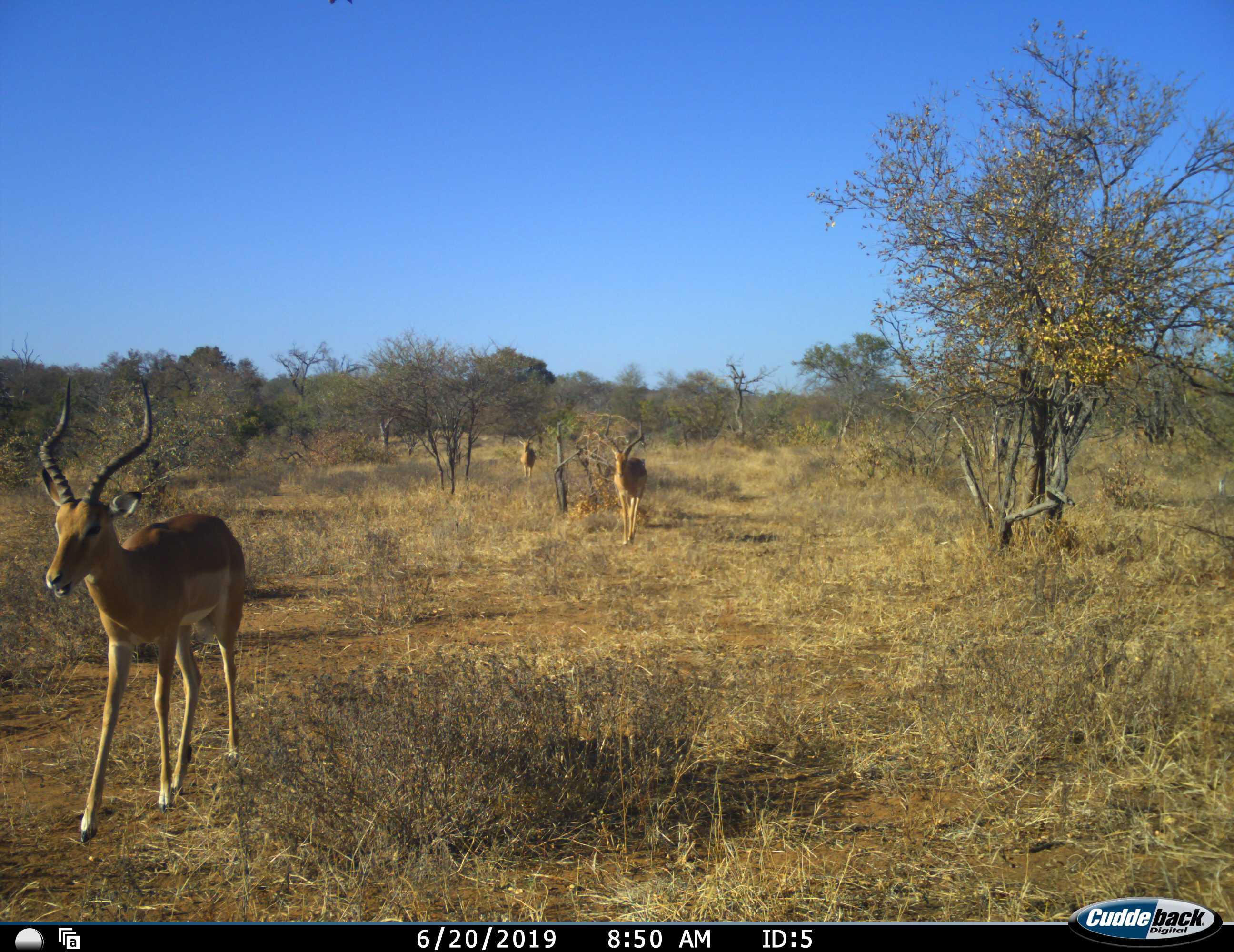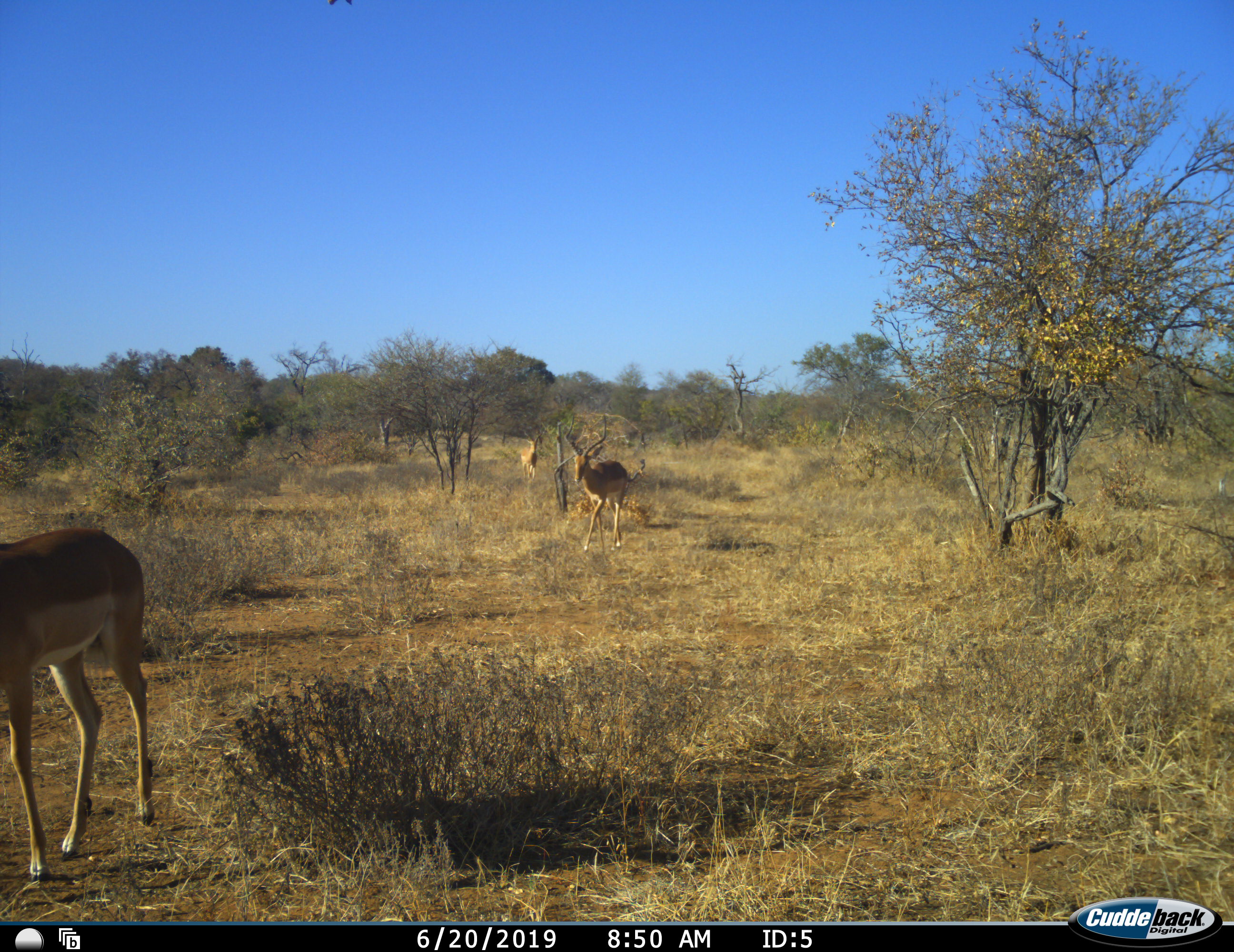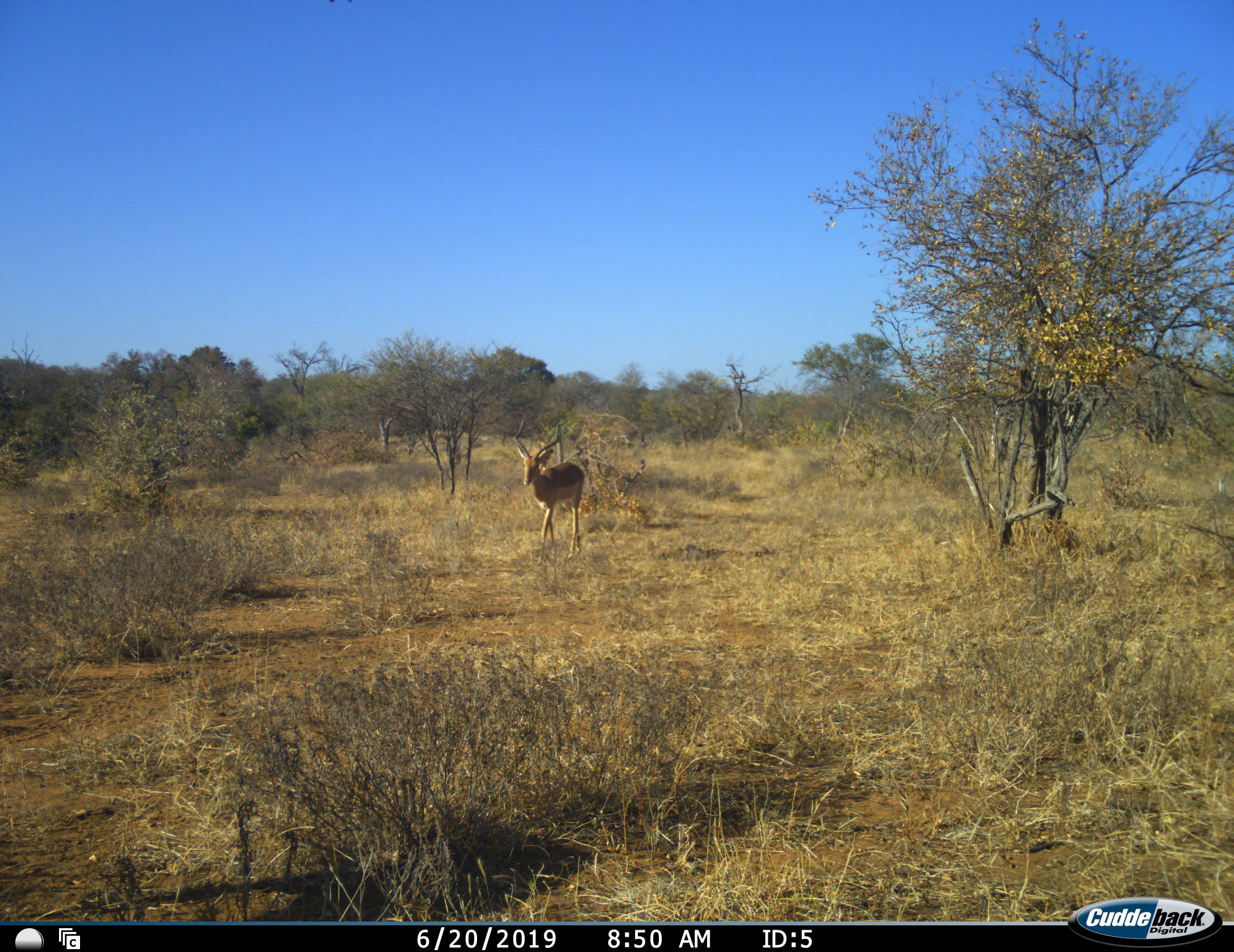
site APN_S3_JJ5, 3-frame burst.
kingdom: Animalia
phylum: Chordata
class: Mammalia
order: Artiodactyla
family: Bovidae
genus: Aepyceros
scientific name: Aepyceros melampus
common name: impala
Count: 3.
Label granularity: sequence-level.